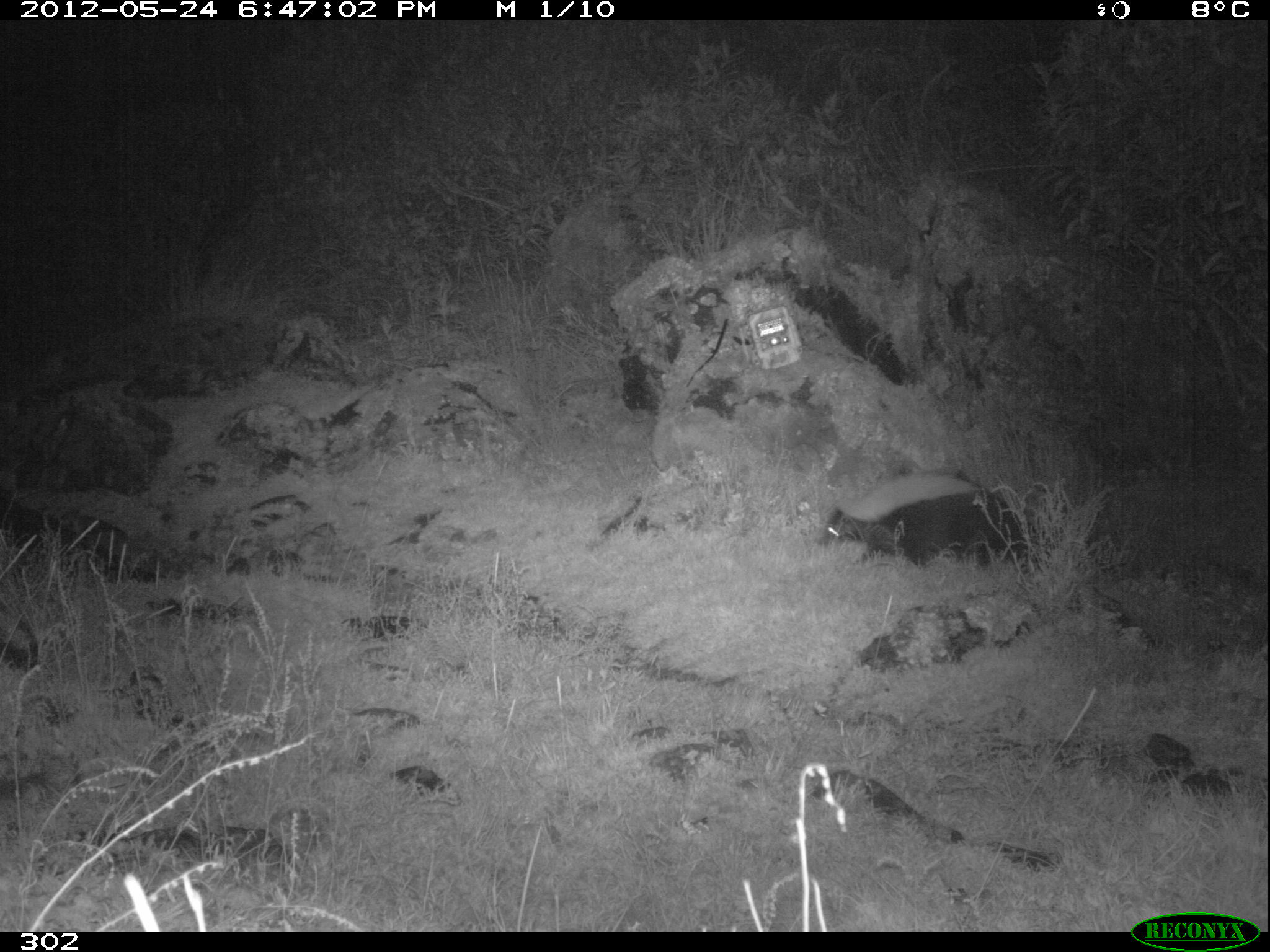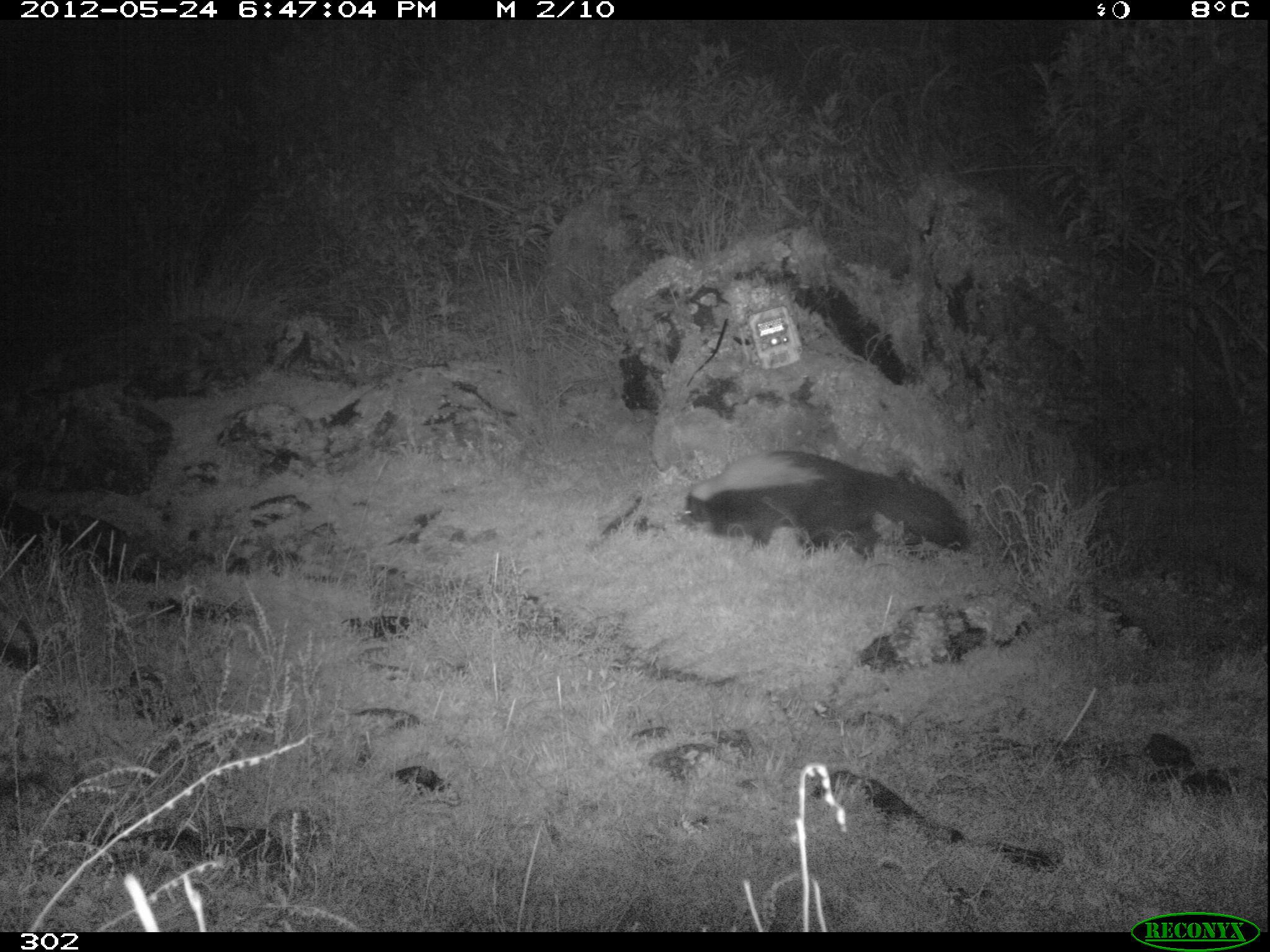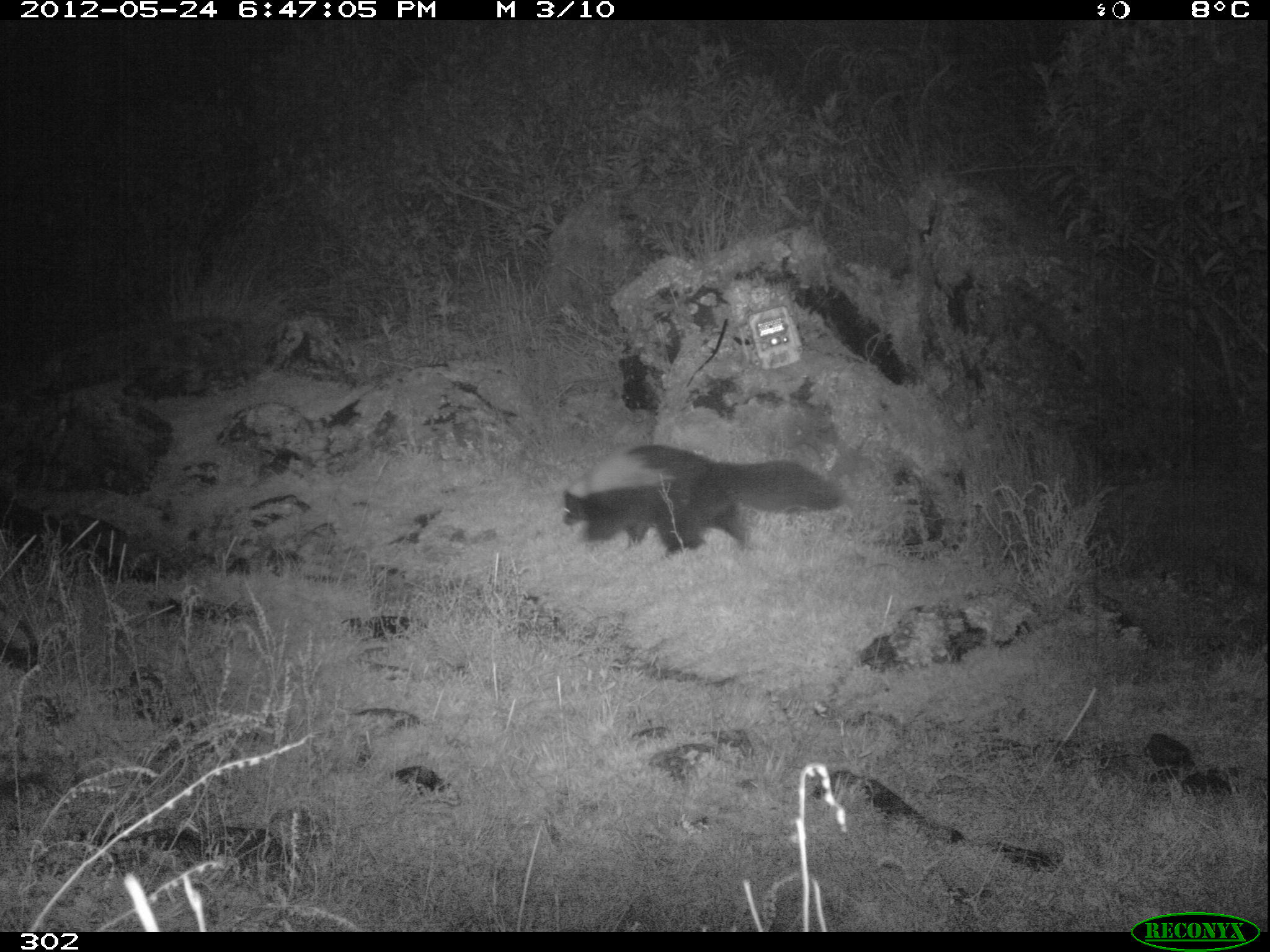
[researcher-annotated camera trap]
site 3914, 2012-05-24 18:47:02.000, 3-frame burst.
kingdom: Animalia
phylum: Chordata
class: Mammalia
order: Carnivora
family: Mephitidae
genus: Conepatus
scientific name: Conepatus chinga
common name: molina's hog-nosed skunk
Conepatus chinga (molina's hog-nosed skunk).